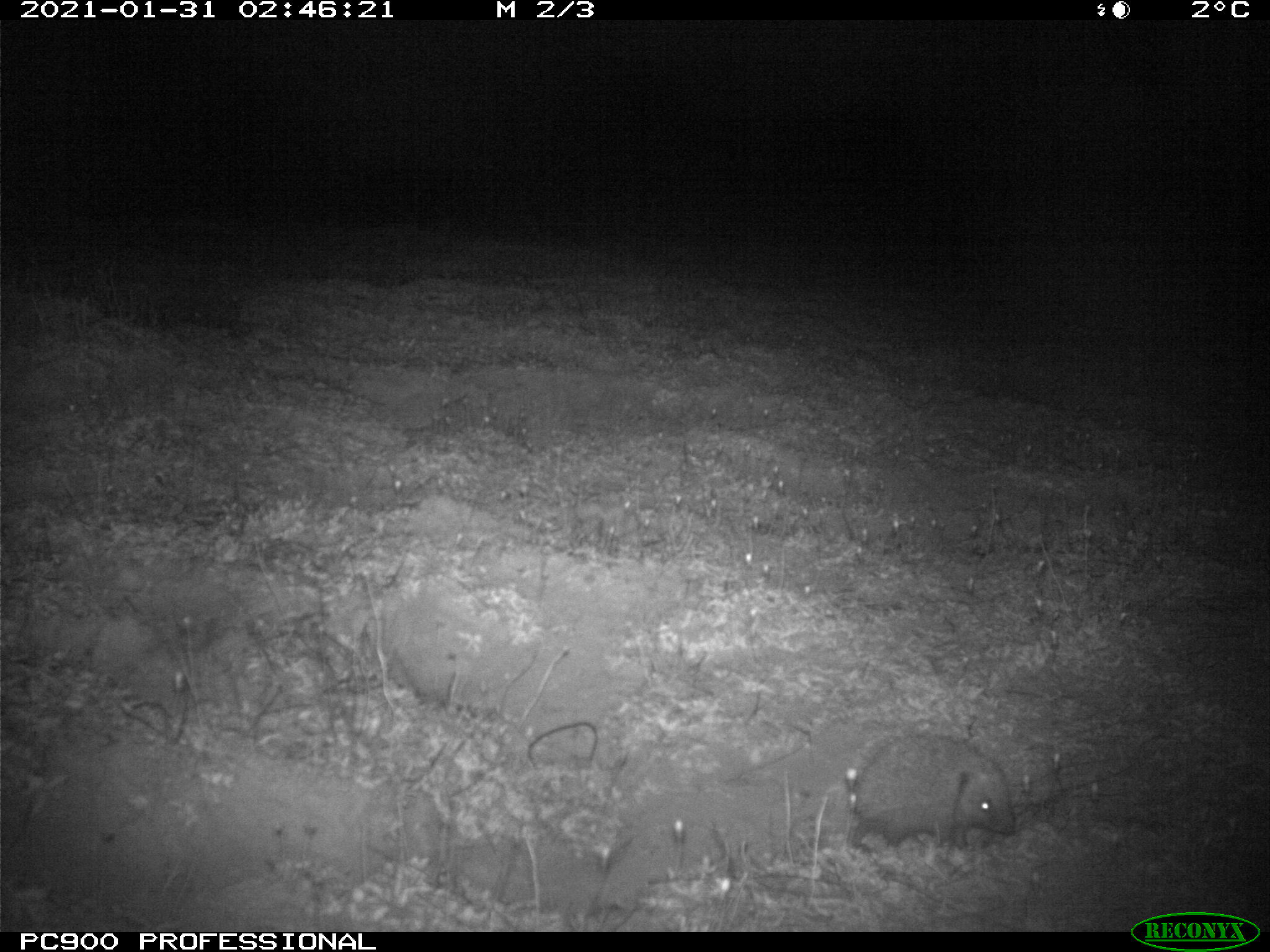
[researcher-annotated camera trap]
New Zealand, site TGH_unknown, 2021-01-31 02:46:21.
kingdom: Animalia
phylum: Chordata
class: Mammalia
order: Eulipotyphla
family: Erinaceidae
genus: Erinaceus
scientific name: Erinaceus europaeus europaeus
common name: european hedgehog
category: hedgehog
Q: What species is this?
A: Hedgehog (european hedgehog) (Erinaceus europaeus europaeus).